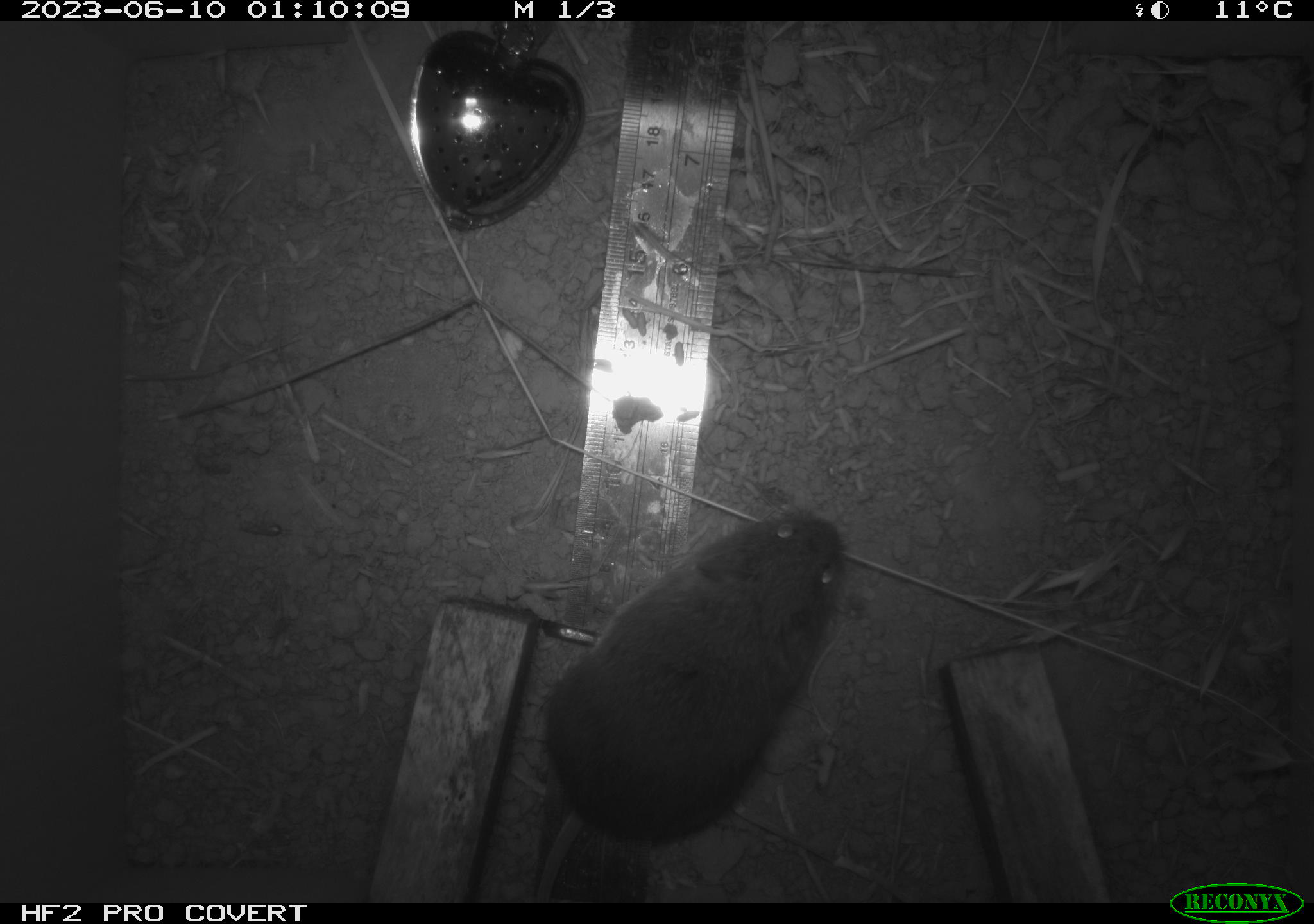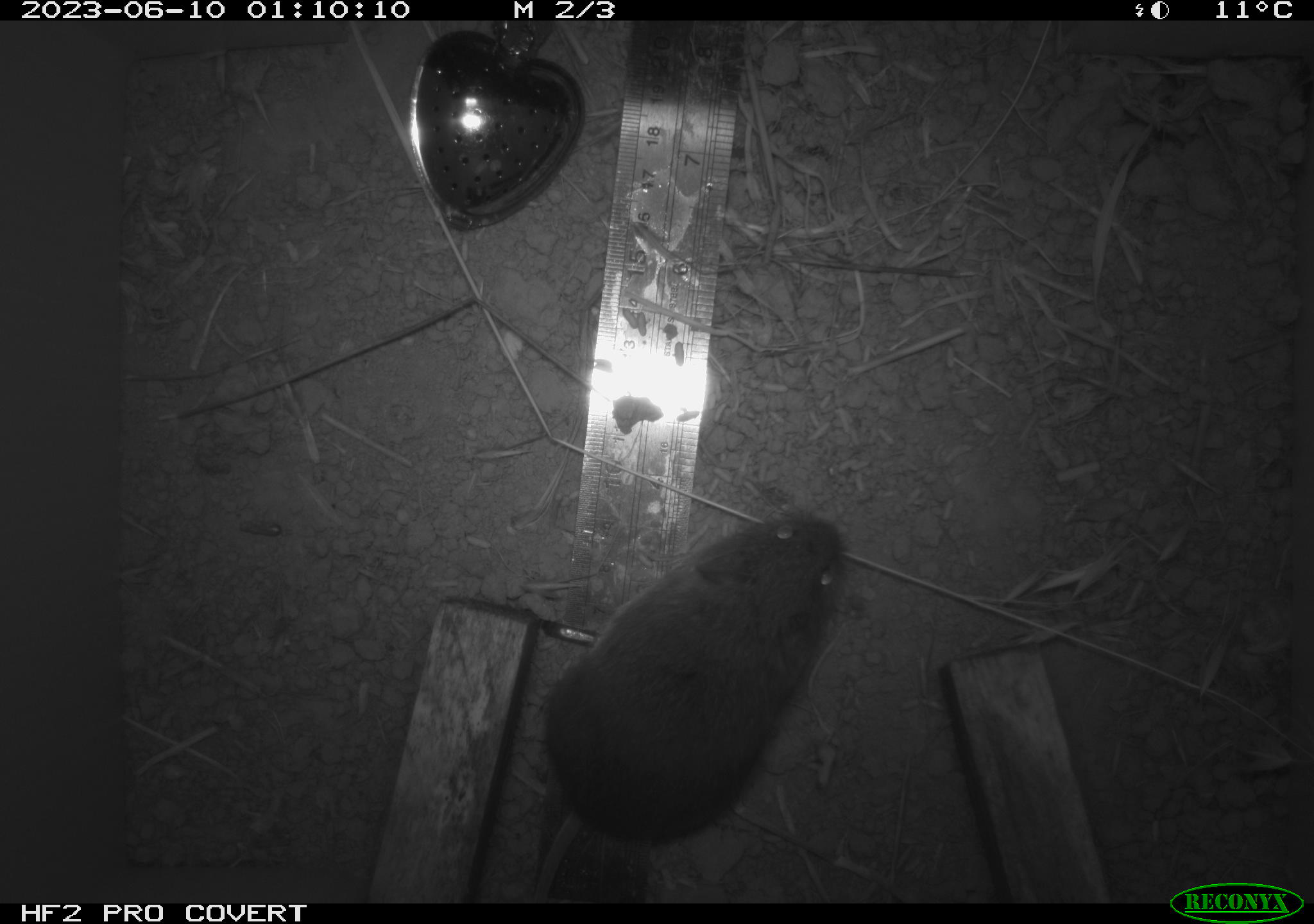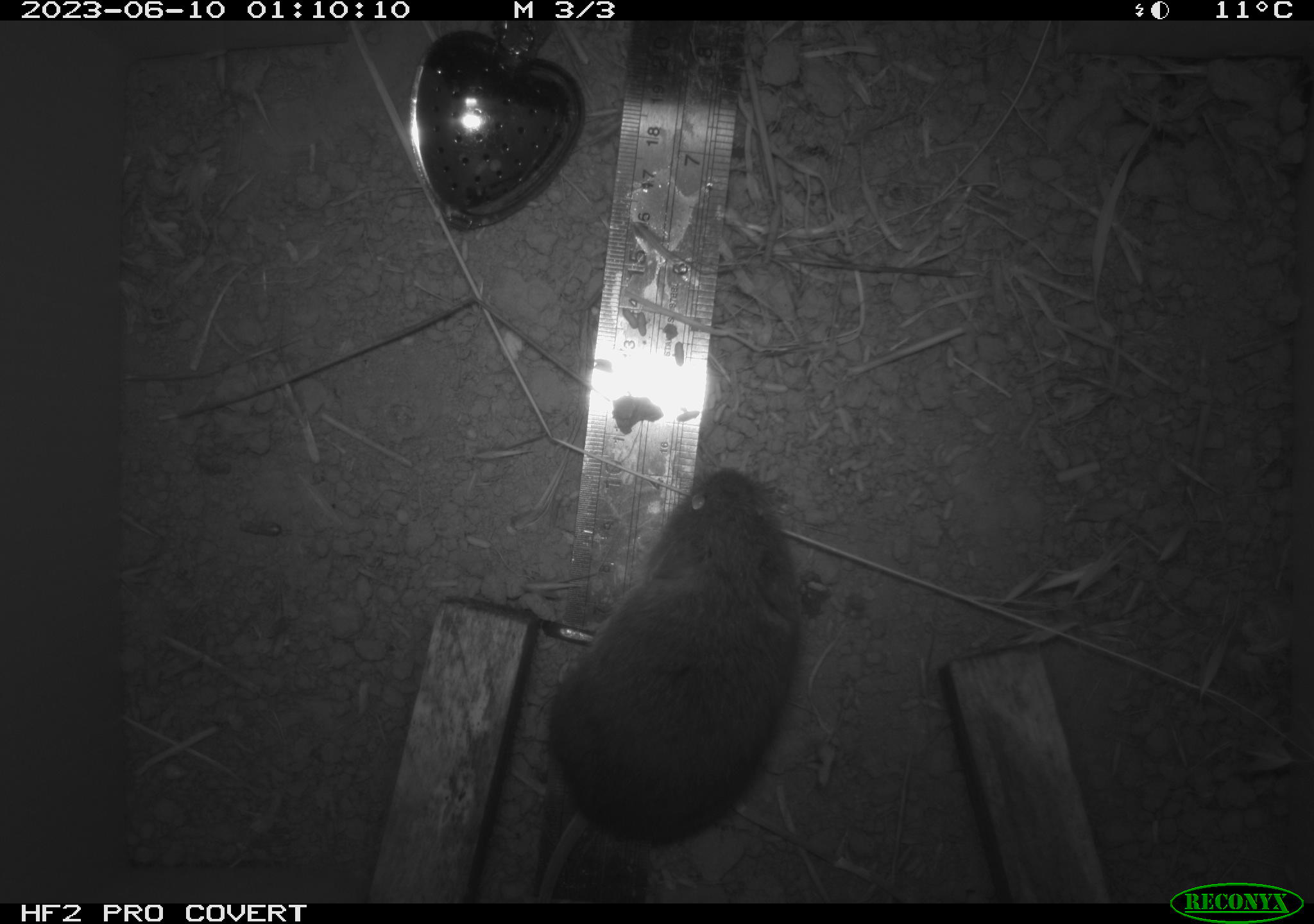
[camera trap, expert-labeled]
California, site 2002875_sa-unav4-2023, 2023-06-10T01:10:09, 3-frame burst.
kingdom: Animalia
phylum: Chordata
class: Mammalia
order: Rodentia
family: Cricetidae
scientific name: Arvicolinae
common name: voles, lemmings, and muskrats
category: arvicolinae subfamily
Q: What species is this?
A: Arvicolinae subfamily (voles, lemmings, and muskrats) (Arvicolinae).